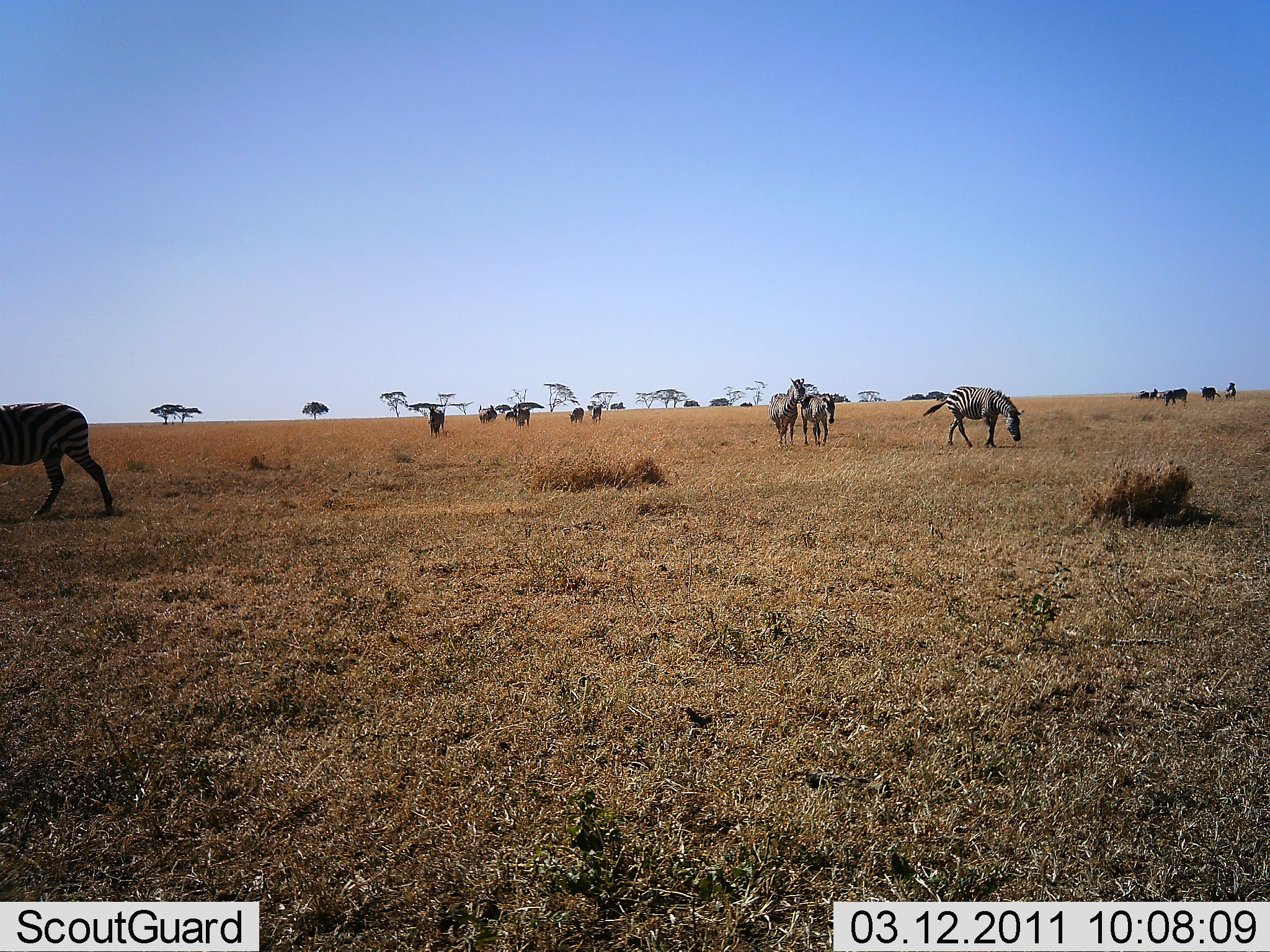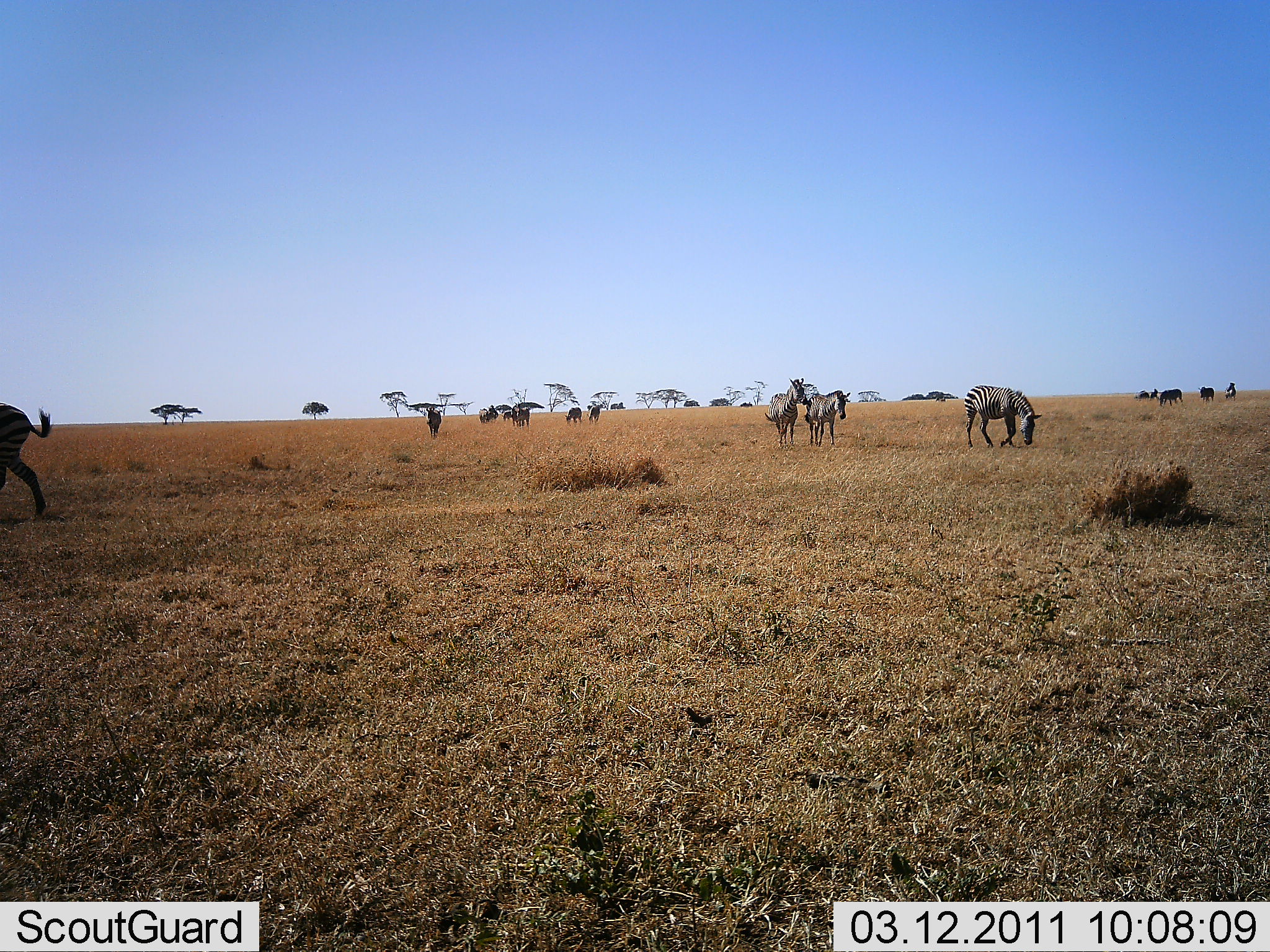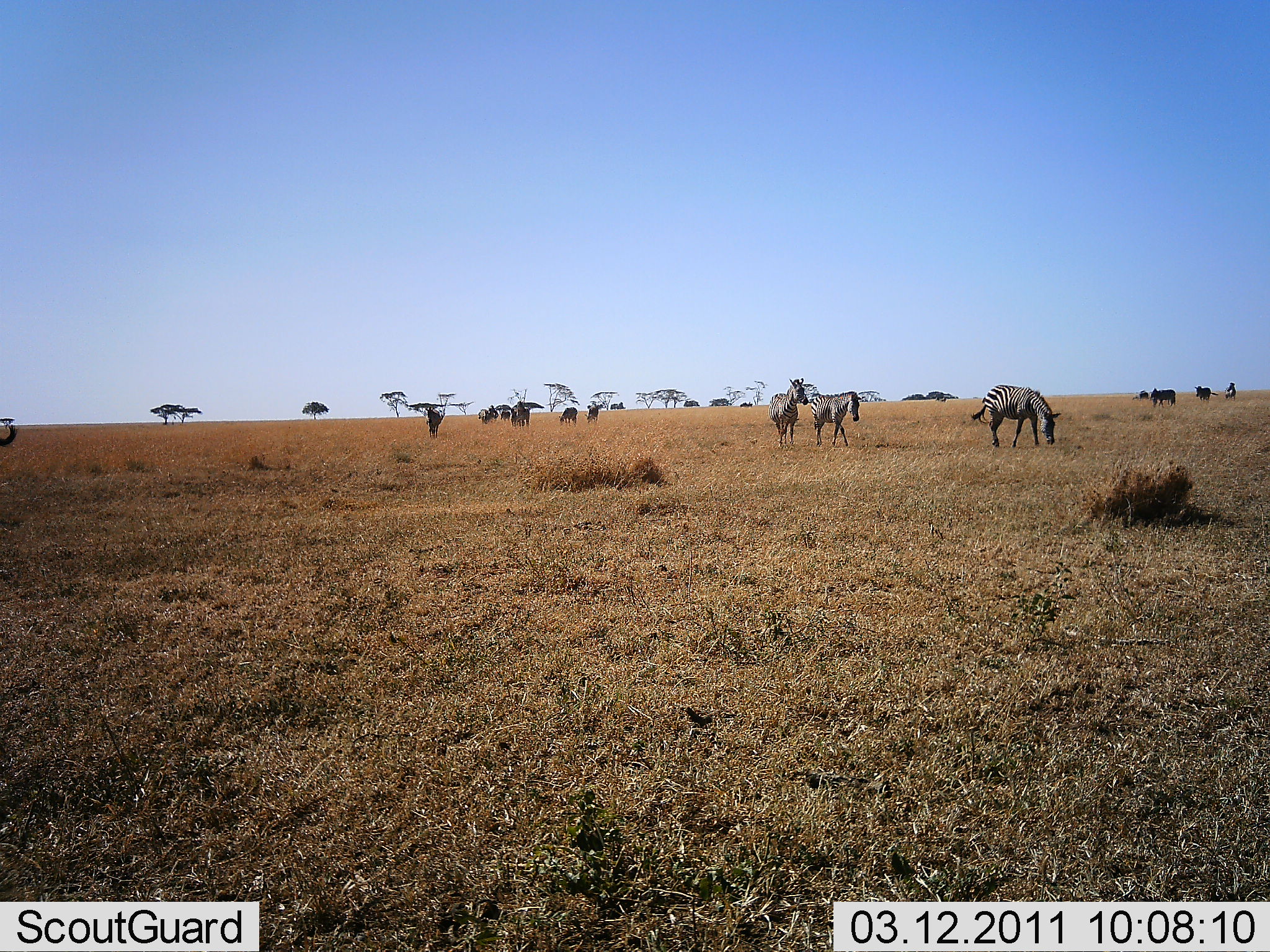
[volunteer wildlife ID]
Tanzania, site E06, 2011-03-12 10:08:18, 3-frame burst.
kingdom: Animalia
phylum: Chordata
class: Mammalia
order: Perissodactyla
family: Equidae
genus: Equus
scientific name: Equus quagga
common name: plains zebra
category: zebra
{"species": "zebra (plains zebra) (Equus quagga)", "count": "11-50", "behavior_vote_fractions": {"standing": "53%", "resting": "0%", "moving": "67%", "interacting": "0%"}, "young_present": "0%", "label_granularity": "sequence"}